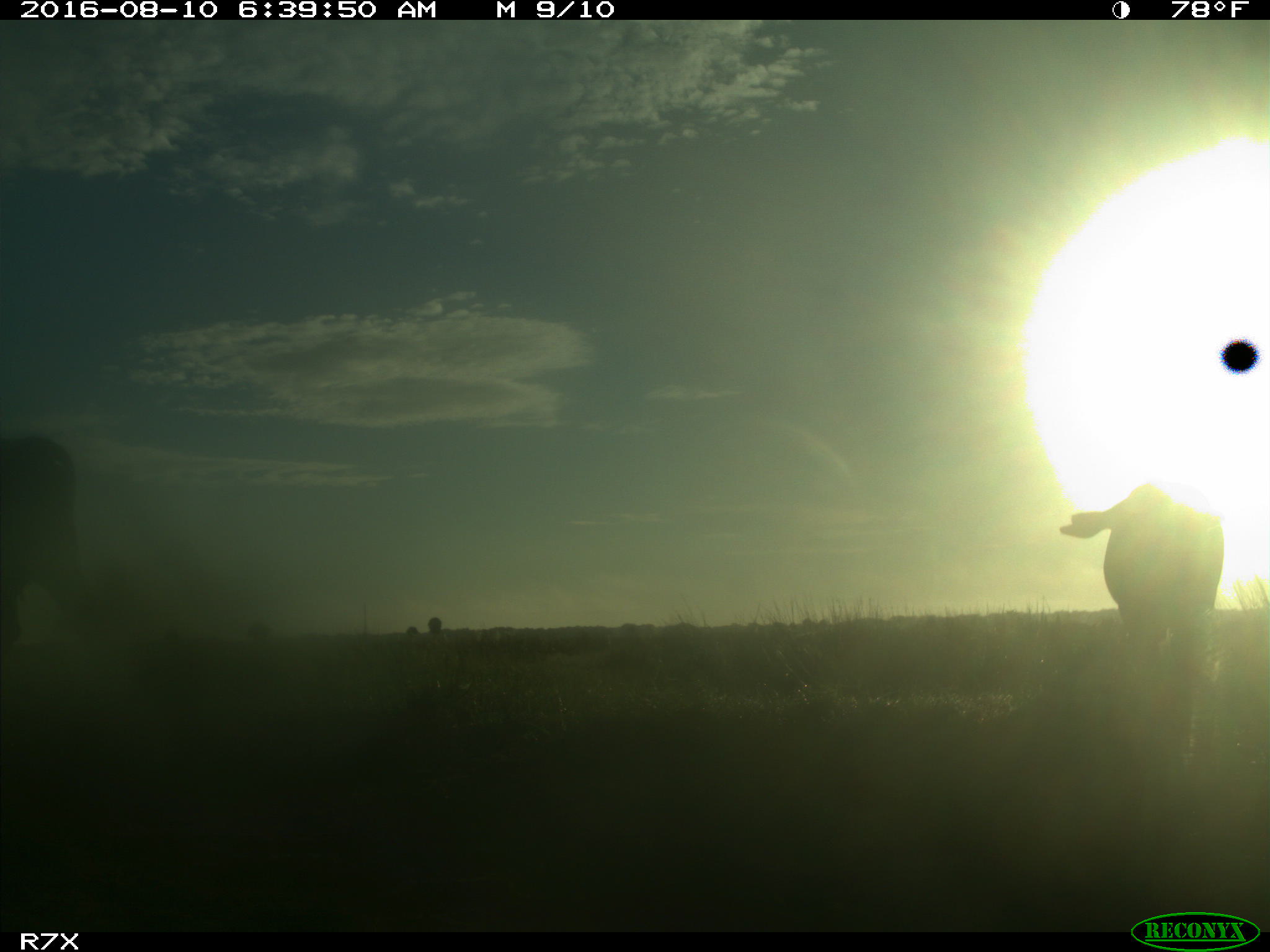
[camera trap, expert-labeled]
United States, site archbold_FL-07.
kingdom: Animalia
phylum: Chordata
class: Mammalia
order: Artiodactyla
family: Bovidae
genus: Bos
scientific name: Bos taurus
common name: domestic cow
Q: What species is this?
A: Bos taurus (domestic cow).